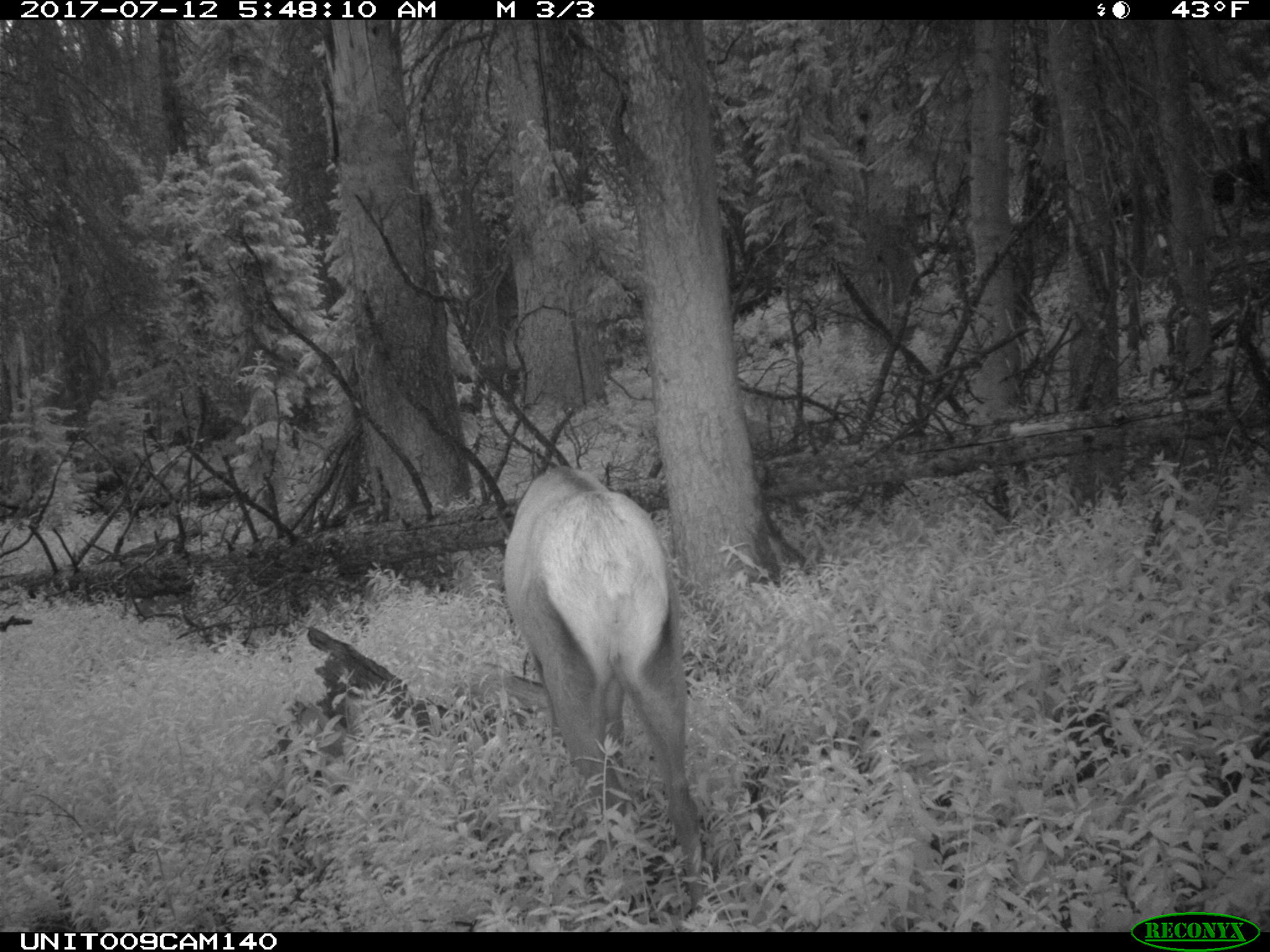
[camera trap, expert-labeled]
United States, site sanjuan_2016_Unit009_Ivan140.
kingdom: Animalia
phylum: Chordata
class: Mammalia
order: Artiodactyla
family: Cervidae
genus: Cervus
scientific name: Cervus elaphus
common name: red deer